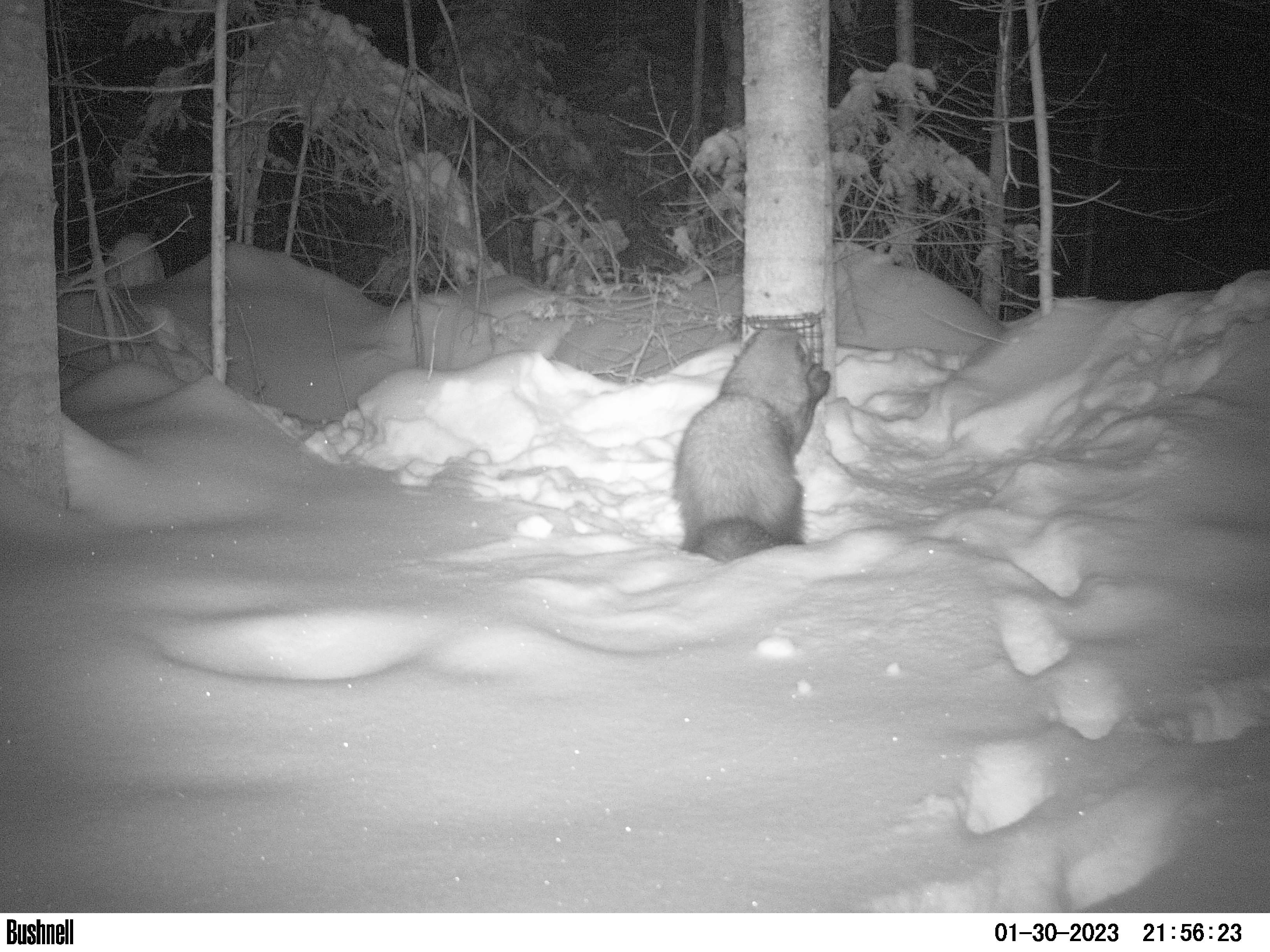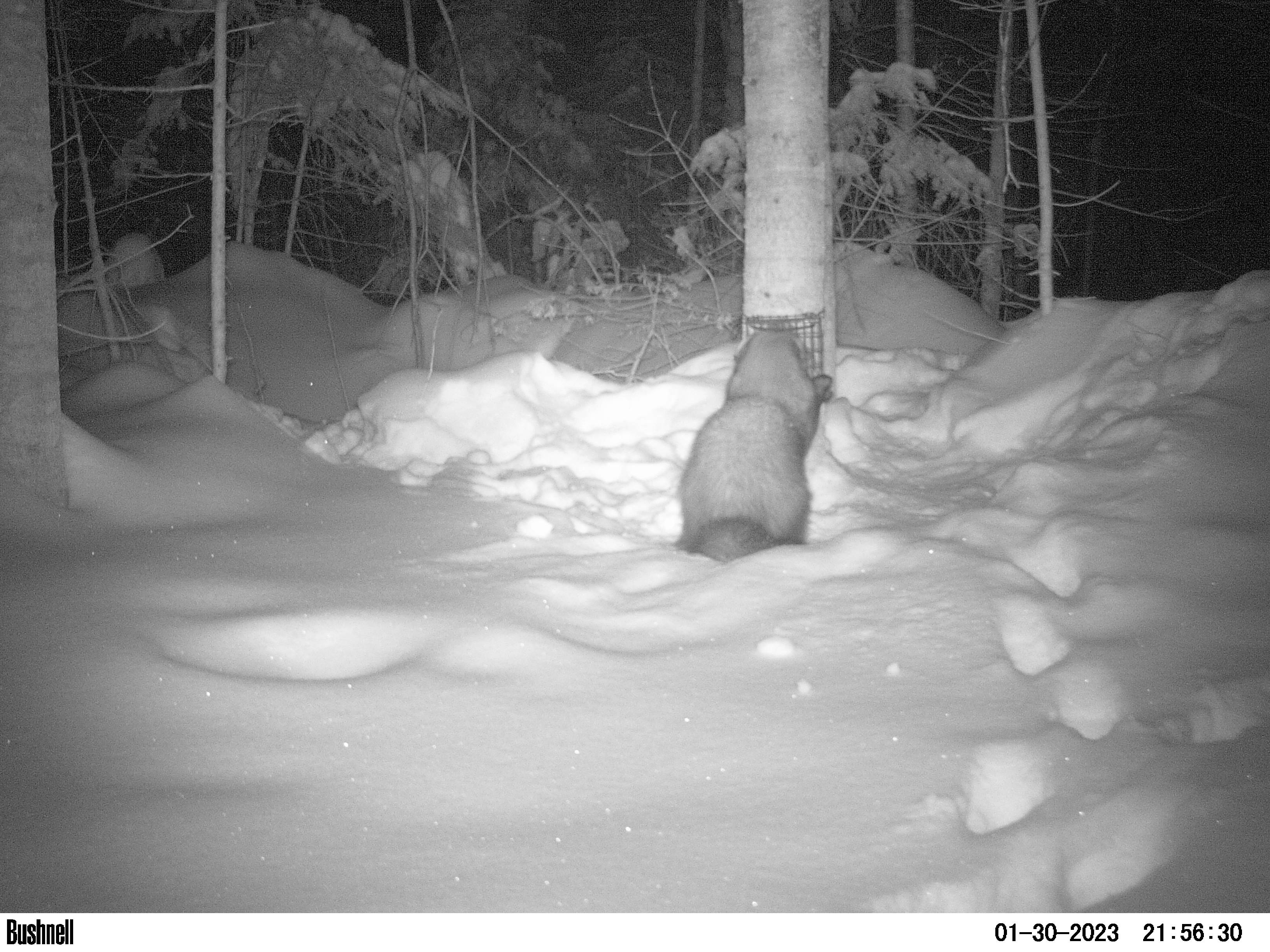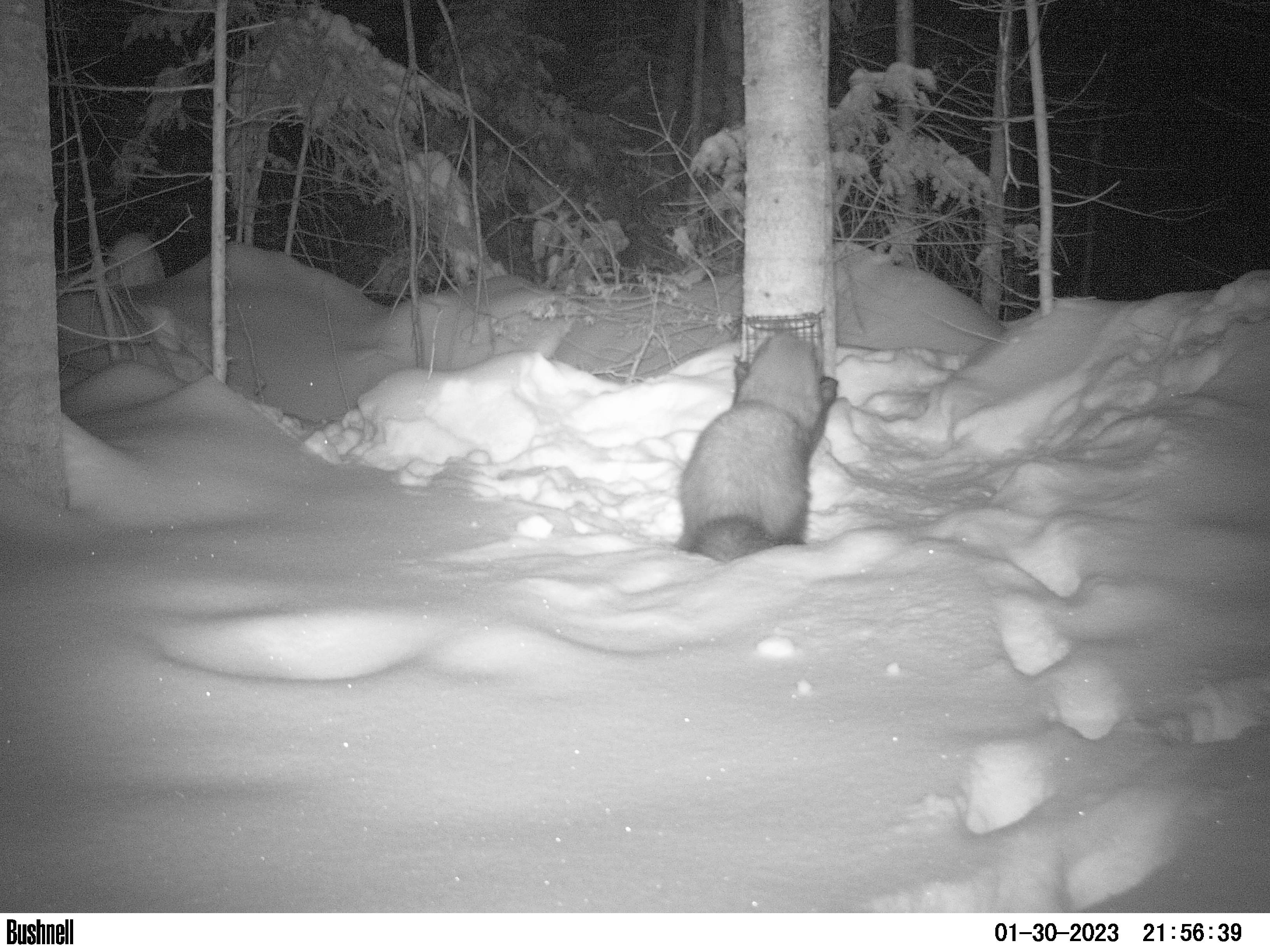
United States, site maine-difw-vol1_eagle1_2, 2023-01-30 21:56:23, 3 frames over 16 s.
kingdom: Animalia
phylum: Chordata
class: Mammalia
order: Carnivora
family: Mustelidae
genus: Pekania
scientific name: Pekania pennanti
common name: fisher